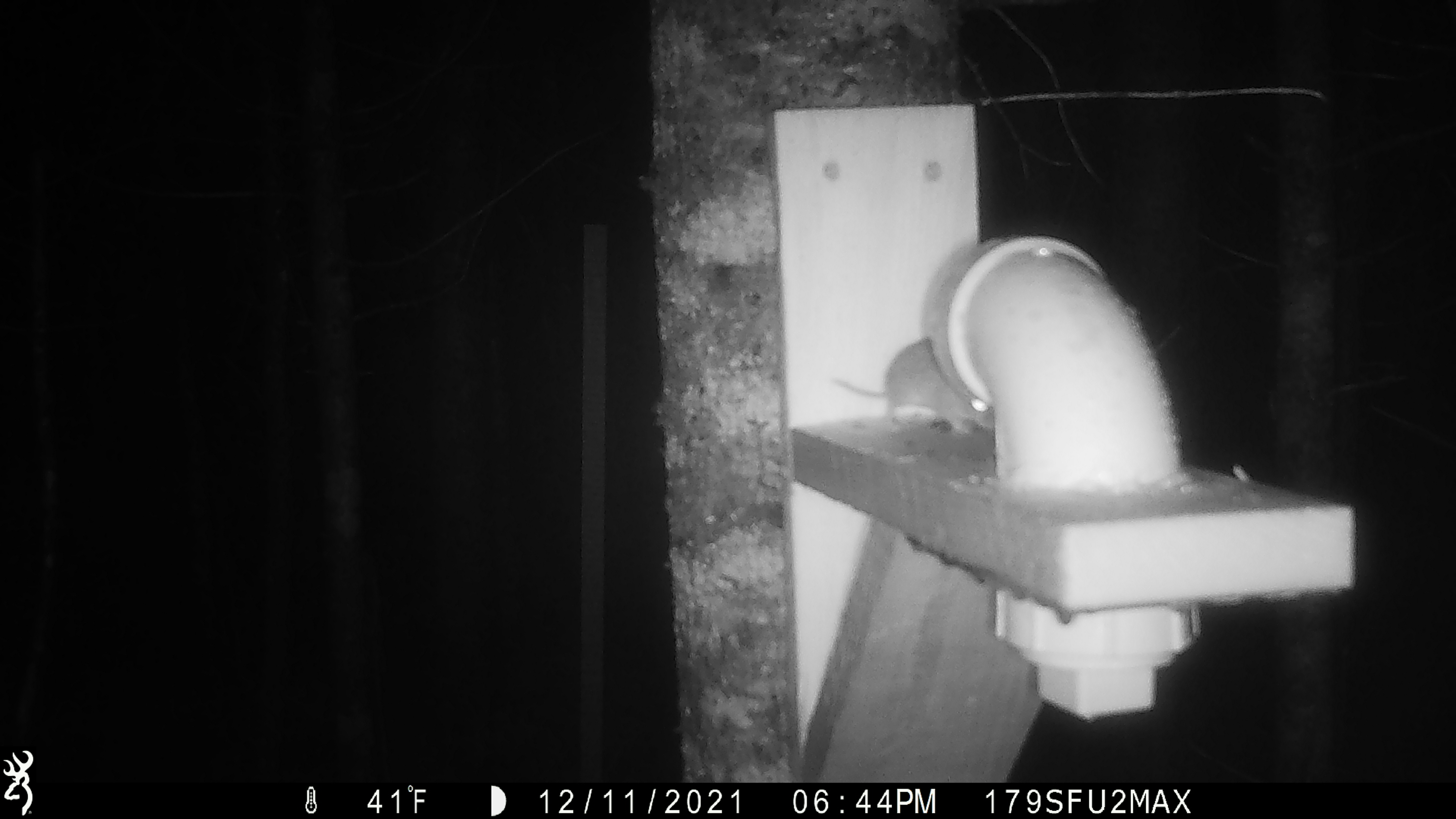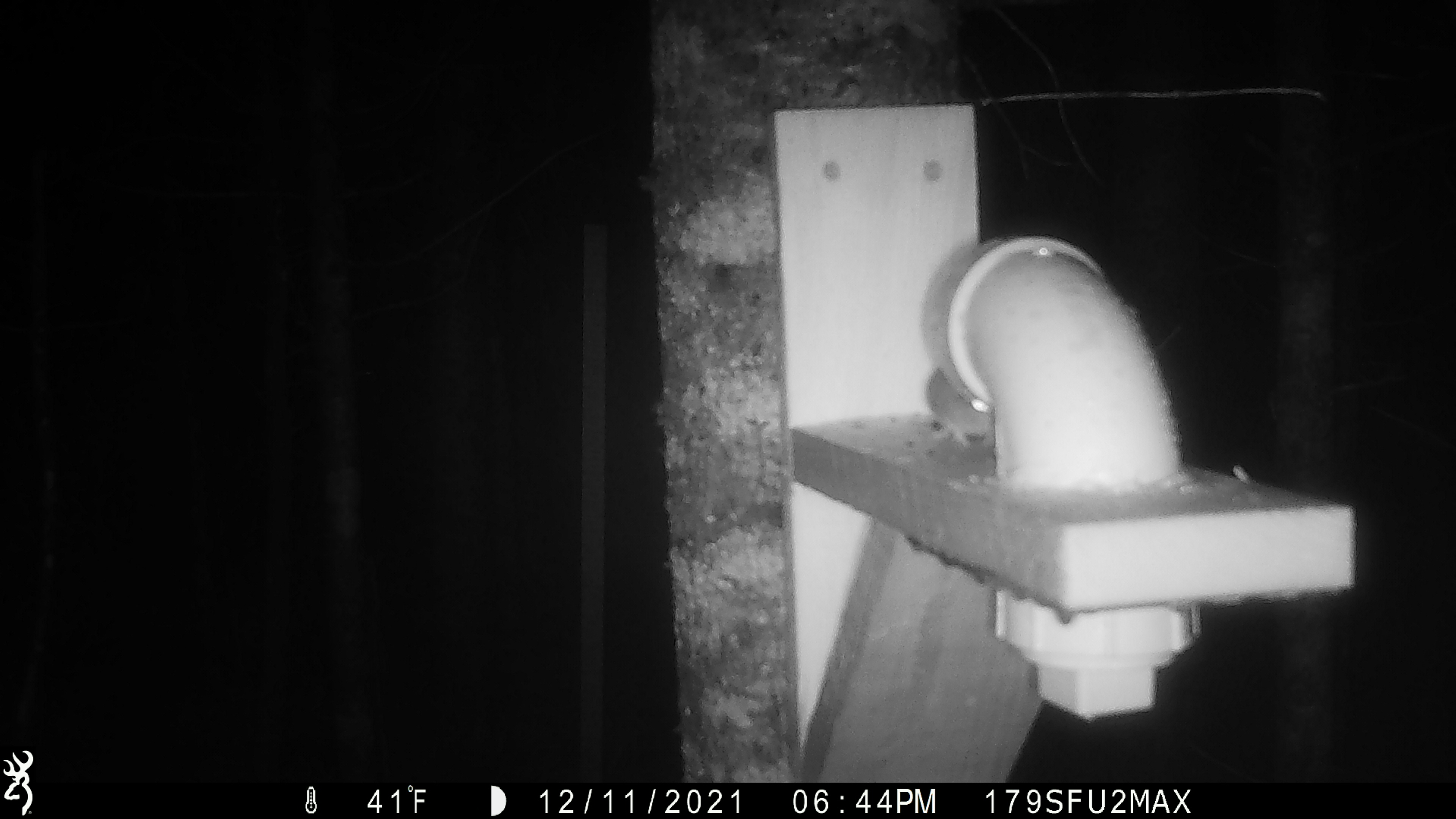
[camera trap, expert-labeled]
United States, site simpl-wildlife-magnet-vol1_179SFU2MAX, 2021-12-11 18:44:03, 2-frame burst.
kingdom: Animalia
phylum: Chordata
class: Mammalia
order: Rodentia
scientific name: Rodentia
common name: mouse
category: mouse sp.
Mouse sp. (mouse) (Rodentia).